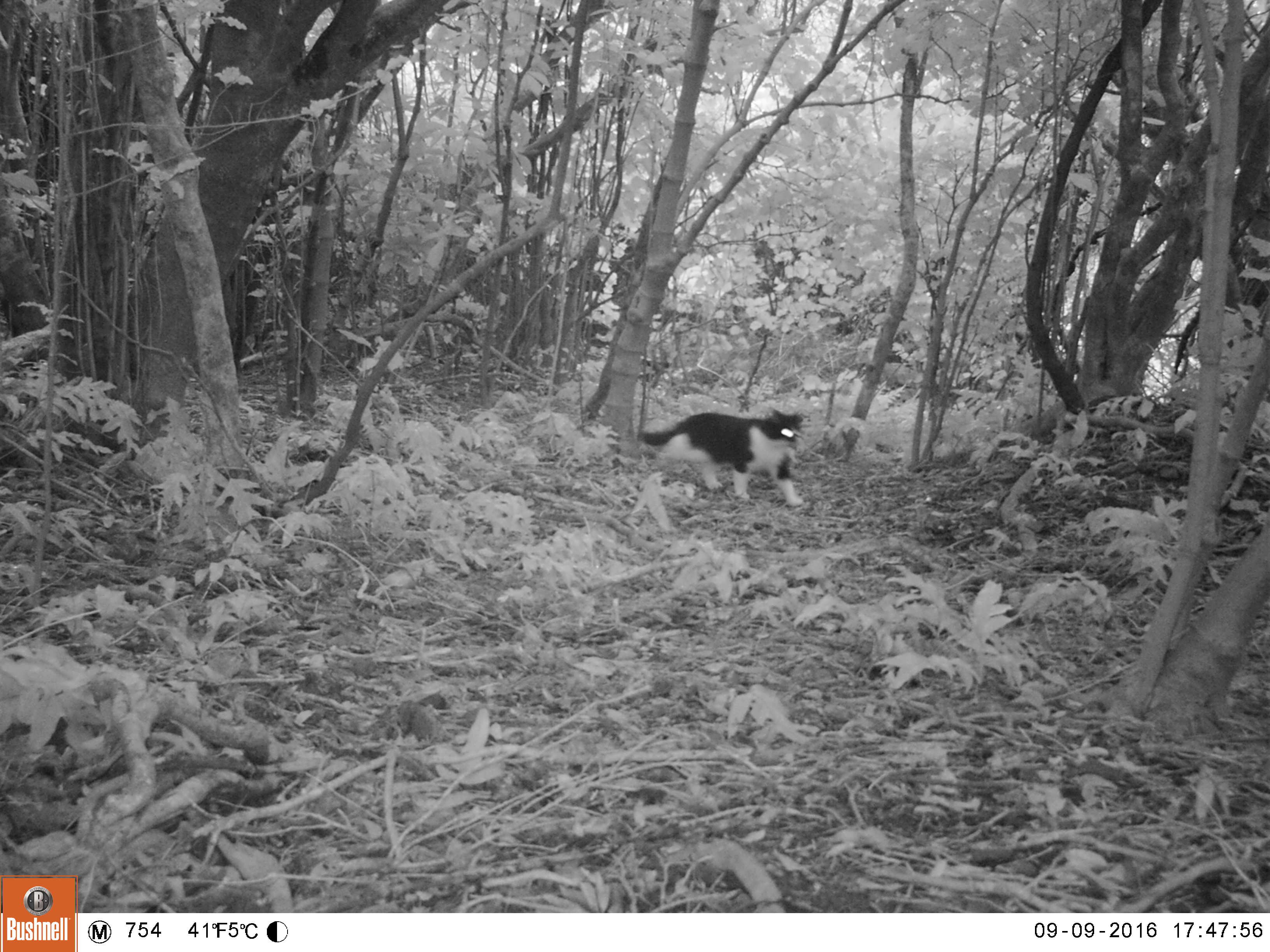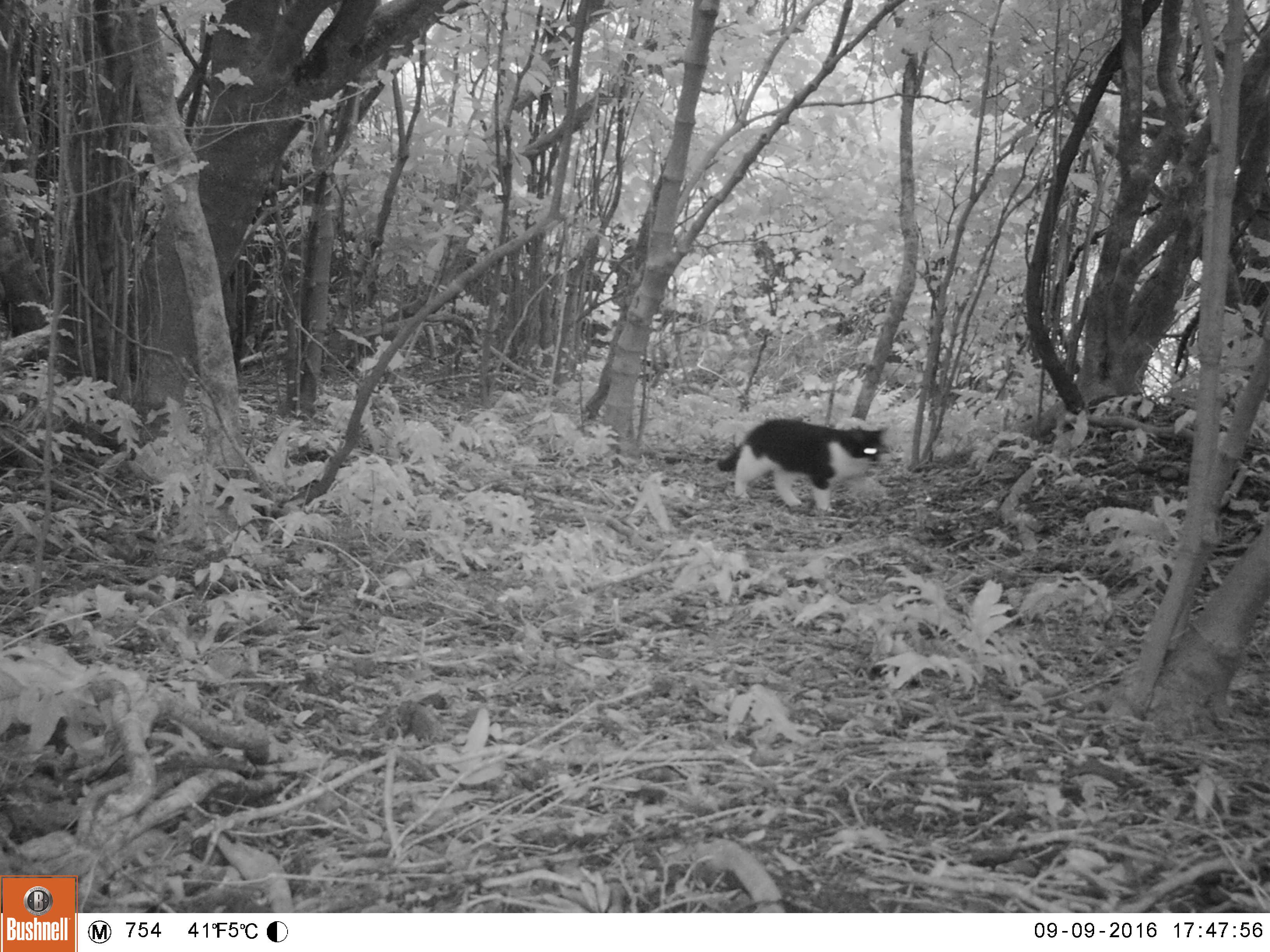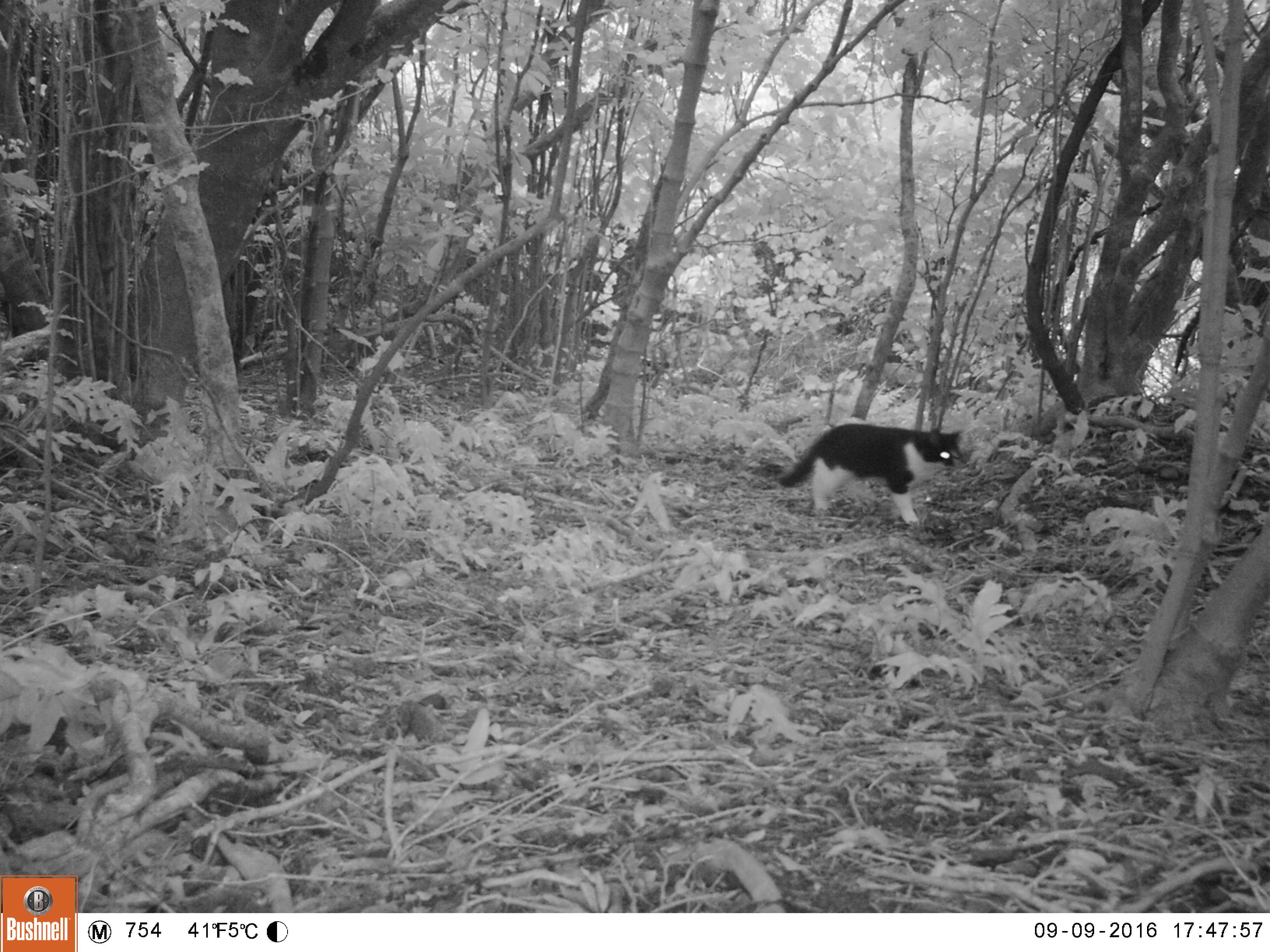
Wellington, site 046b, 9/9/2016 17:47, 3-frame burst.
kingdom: Animalia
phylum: Chordata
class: Mammalia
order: Carnivora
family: Felidae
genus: Felis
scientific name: Felis catus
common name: cat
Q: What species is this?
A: Cat (Felis catus).